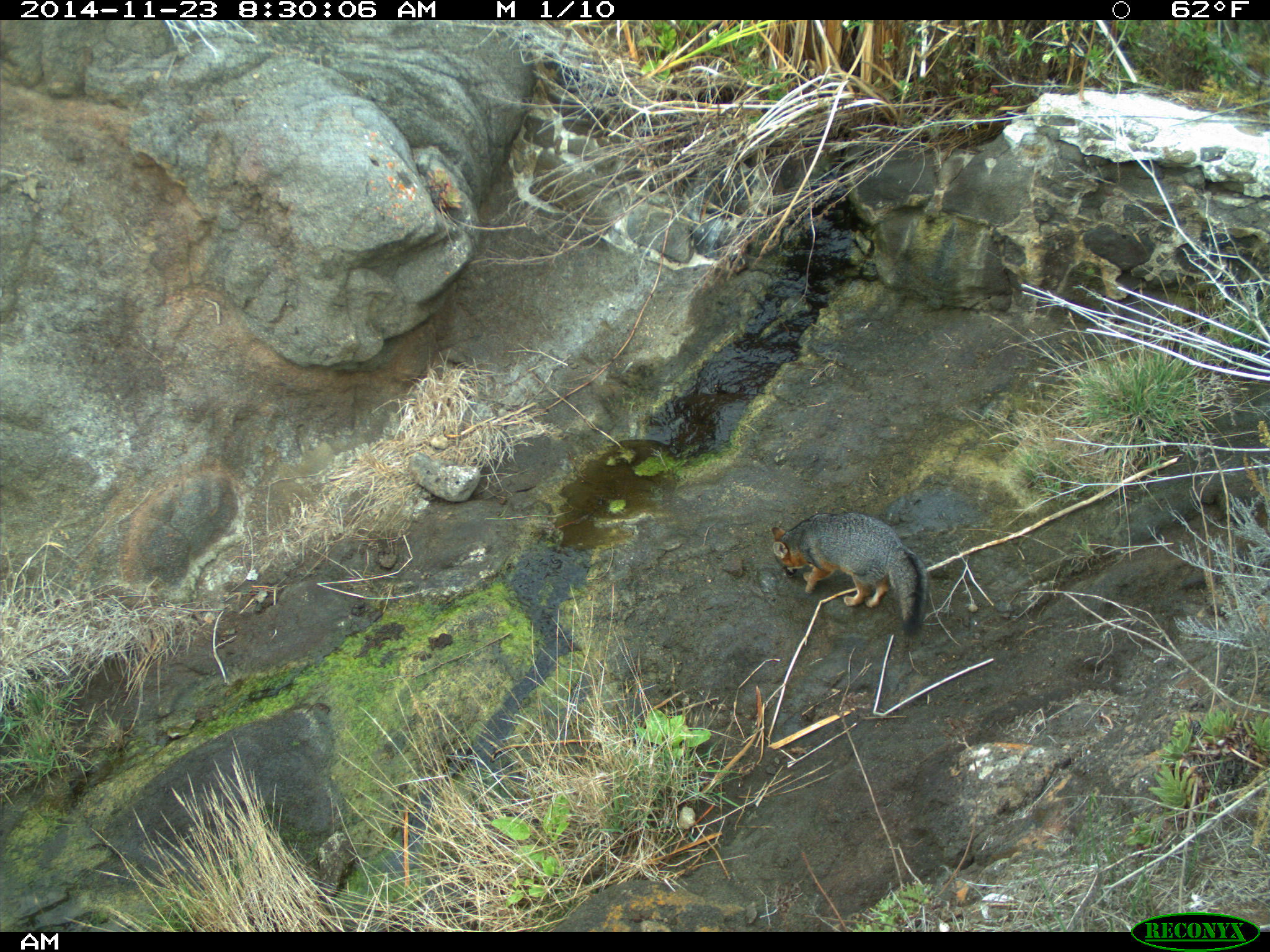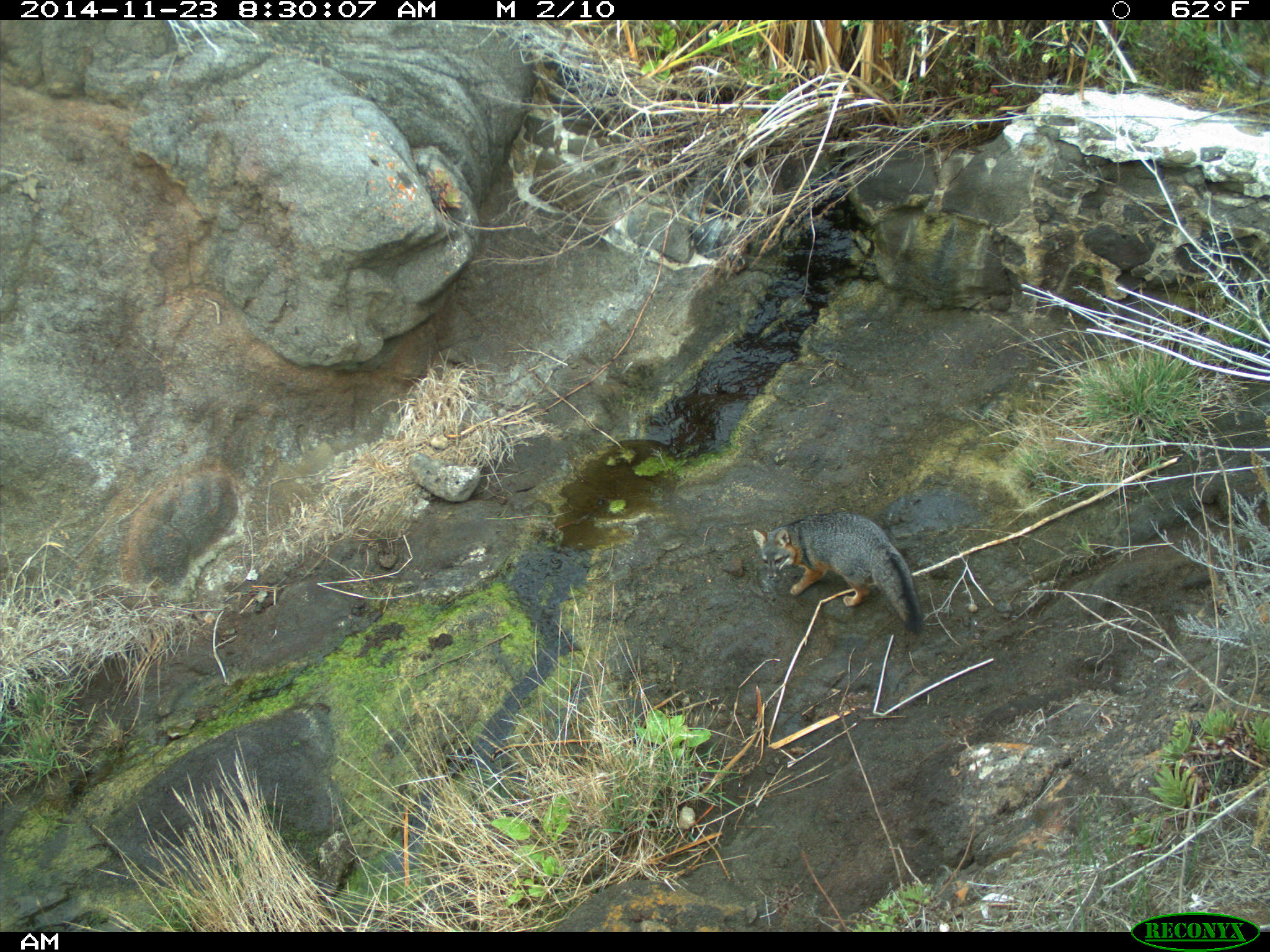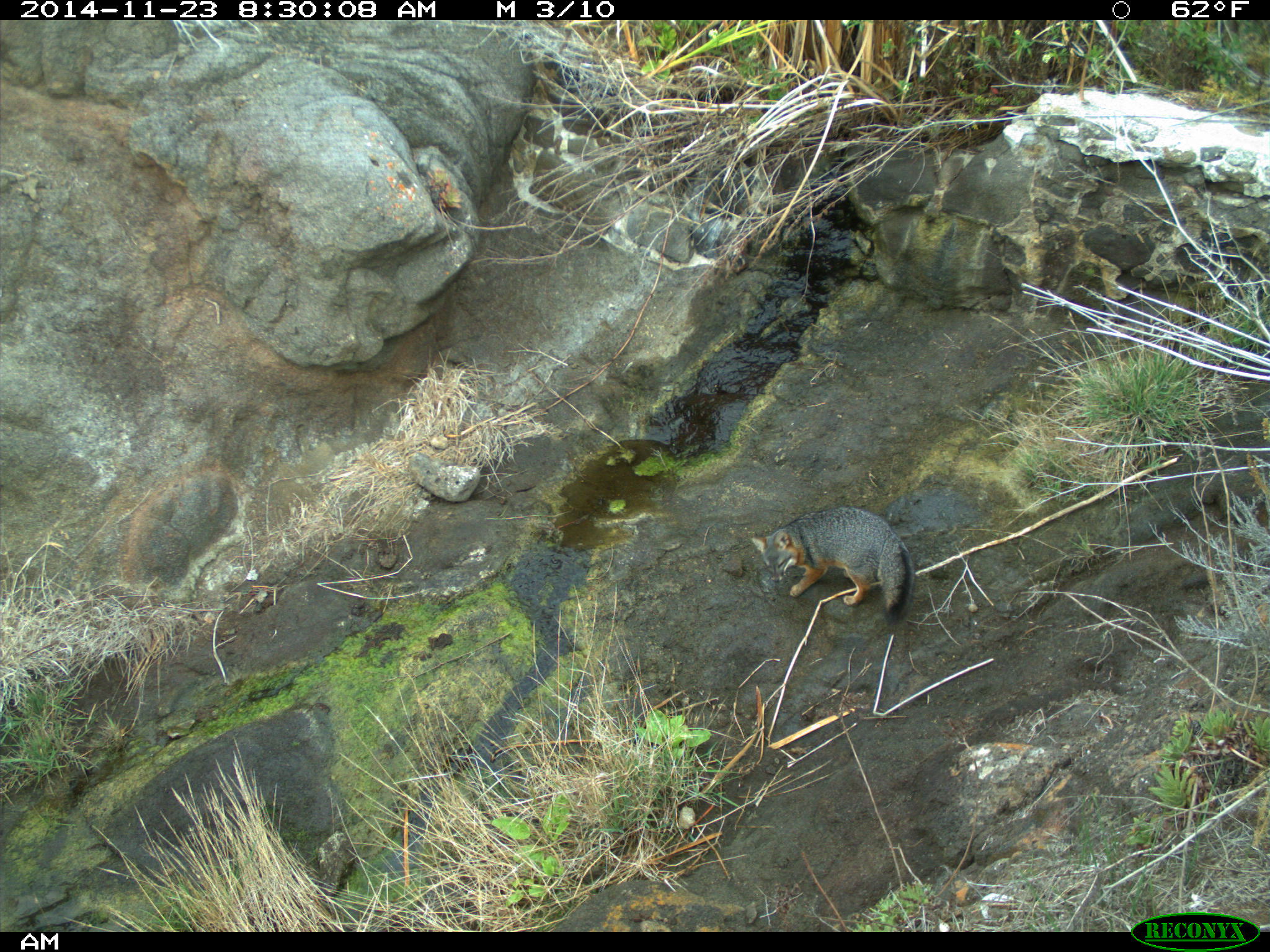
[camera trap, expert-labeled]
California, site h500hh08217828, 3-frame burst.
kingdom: Animalia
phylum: Chordata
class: Mammalia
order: Carnivora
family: Canidae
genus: Urocyon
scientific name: Urocyon littoralis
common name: island fox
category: fox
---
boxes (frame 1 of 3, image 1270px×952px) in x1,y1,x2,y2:
fox: 771,511,926,638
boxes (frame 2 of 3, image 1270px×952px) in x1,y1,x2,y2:
fox: 753,511,922,635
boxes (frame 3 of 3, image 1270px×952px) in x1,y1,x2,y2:
fox: 751,508,913,627